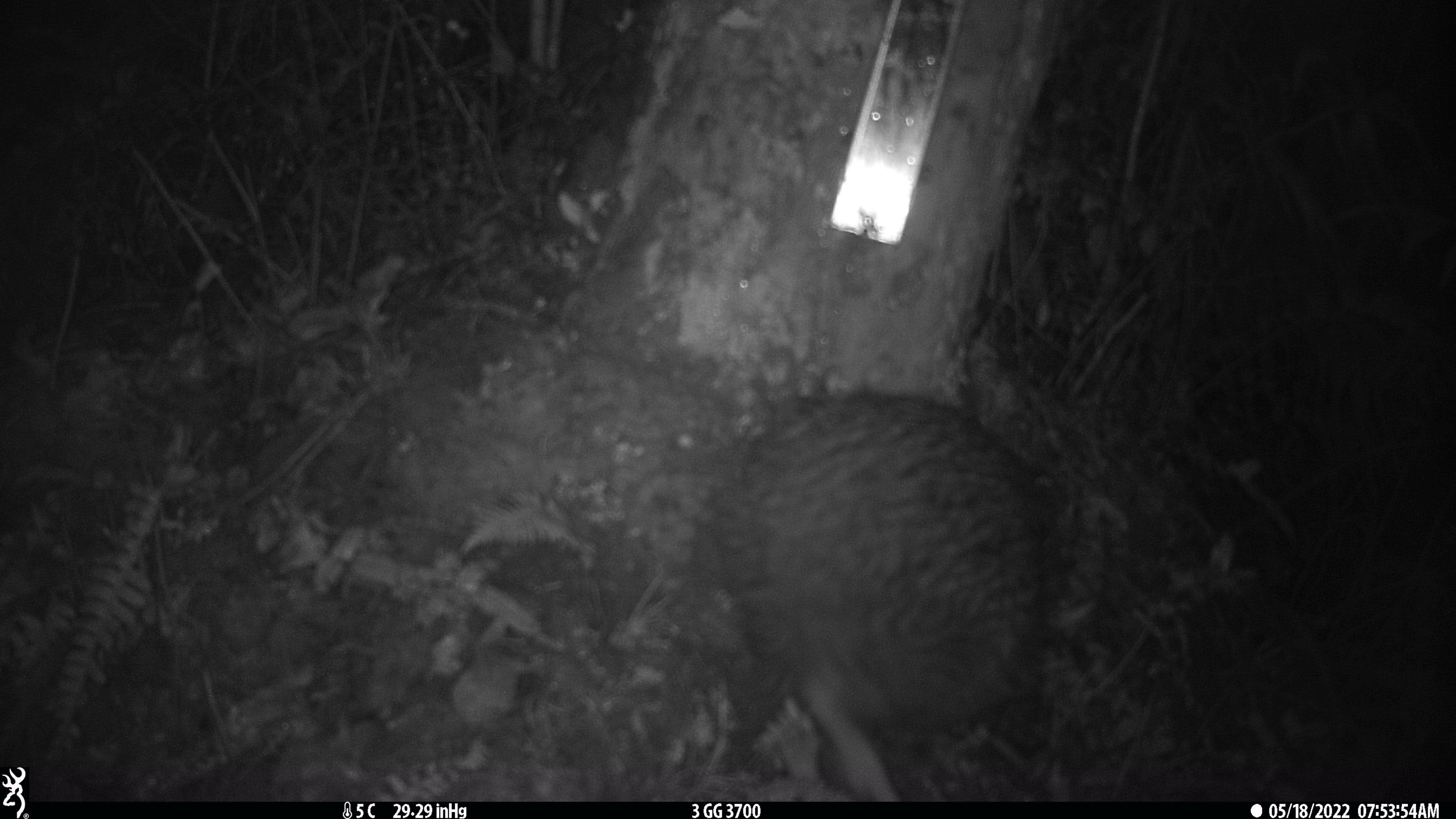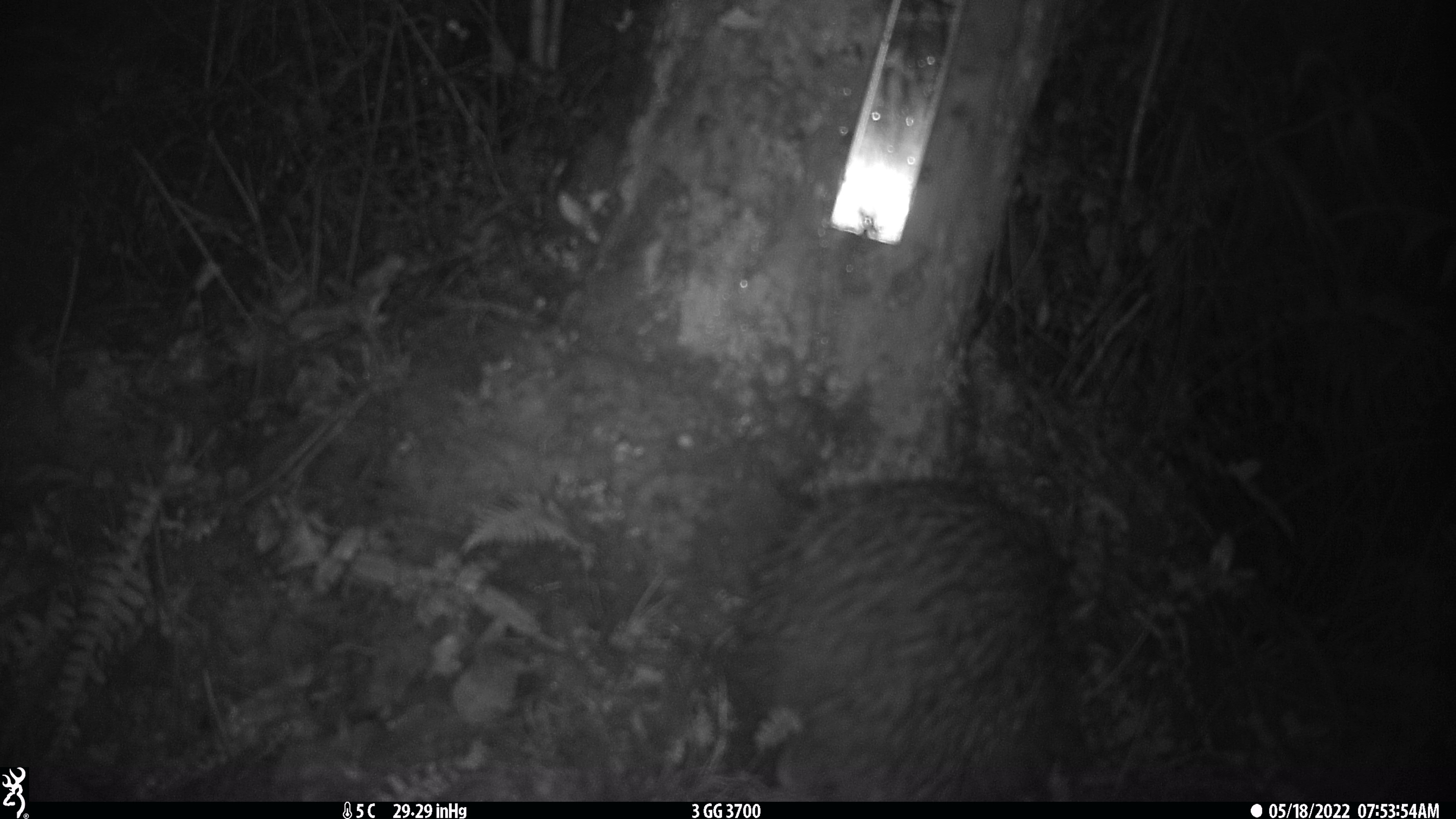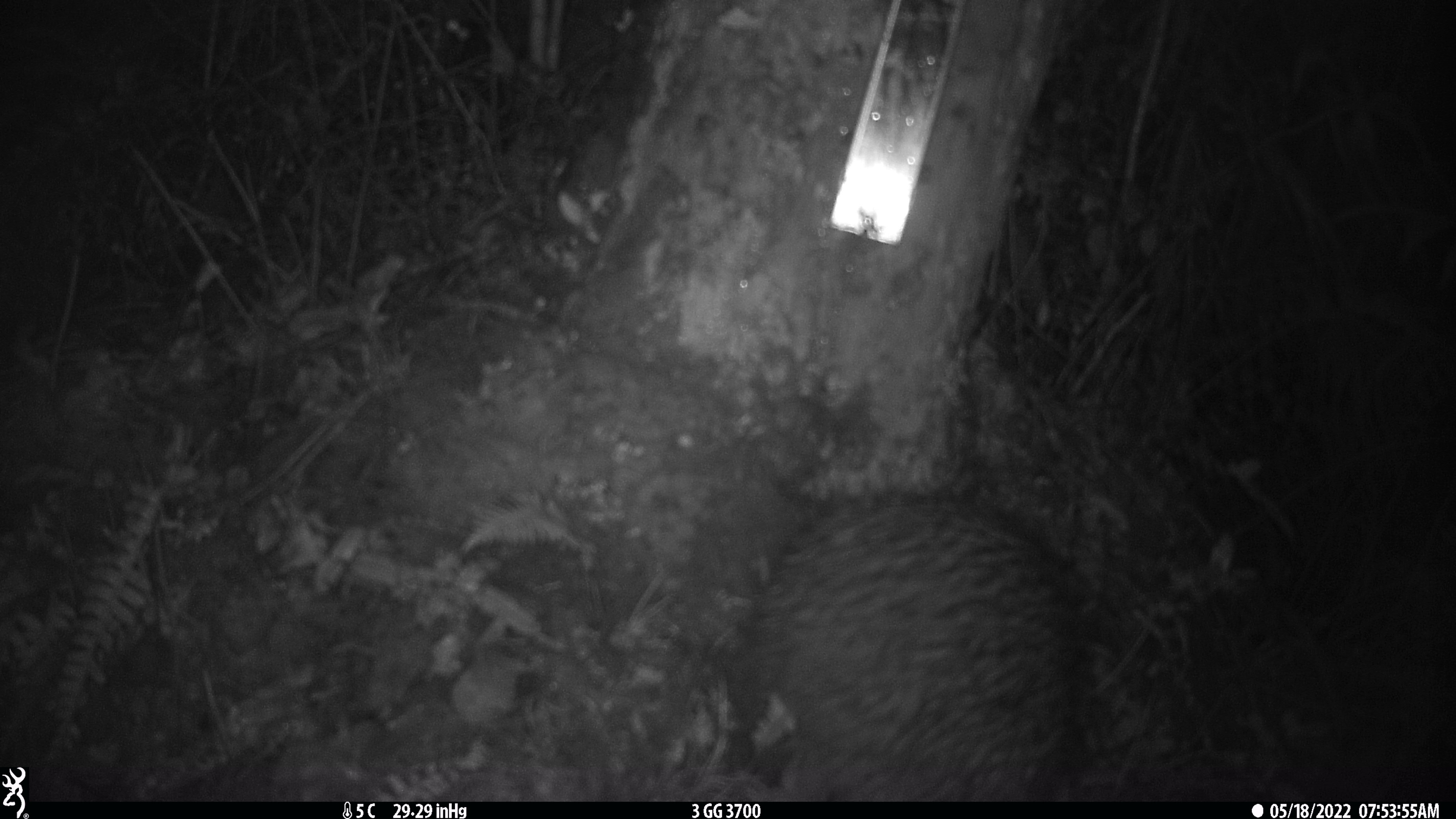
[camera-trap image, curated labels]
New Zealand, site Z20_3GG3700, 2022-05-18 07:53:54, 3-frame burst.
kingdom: Animalia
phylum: Chordata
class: Aves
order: Apterygiformes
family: Apterygidae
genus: Apteryx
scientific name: Apteryx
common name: kiwi